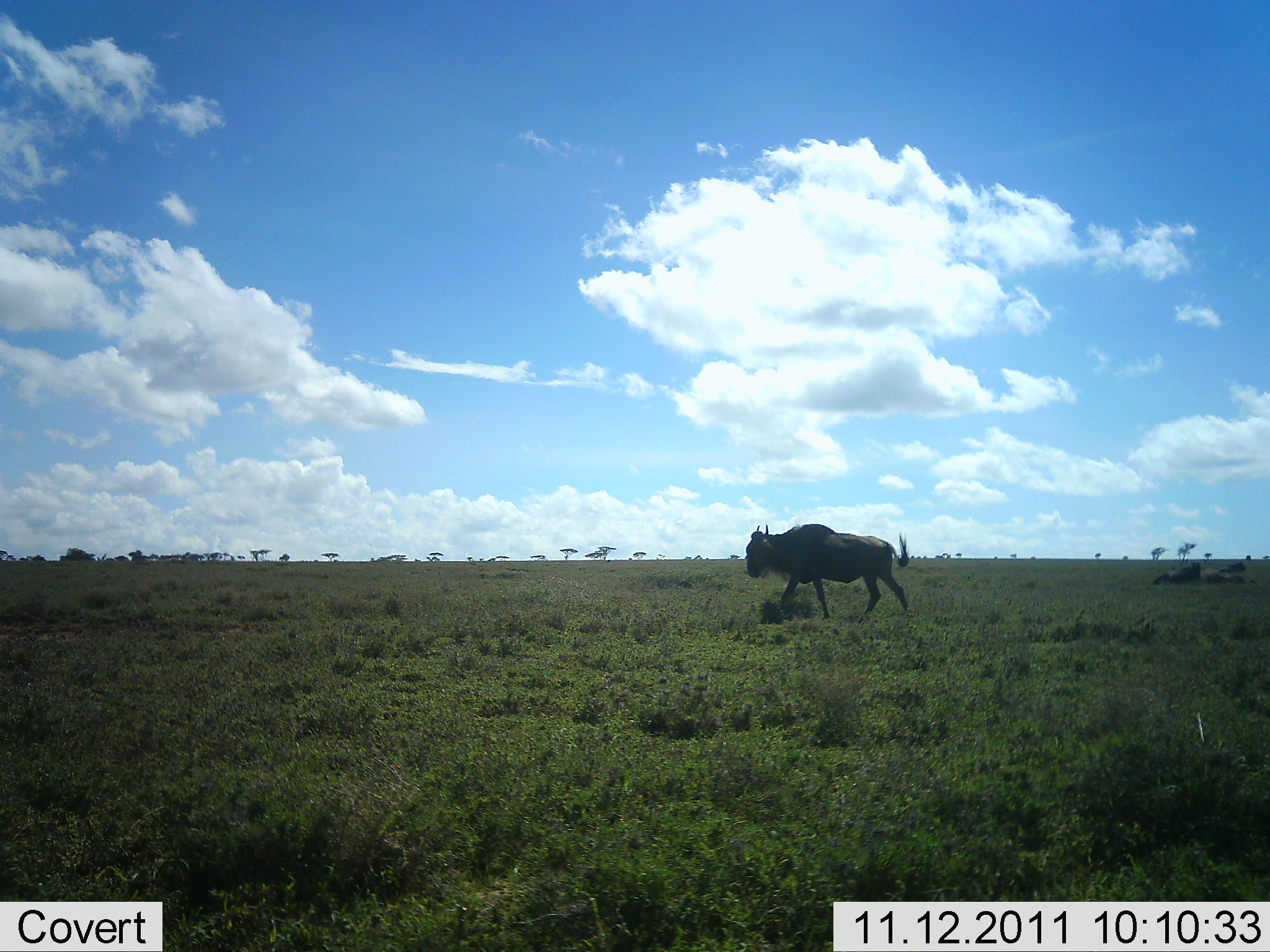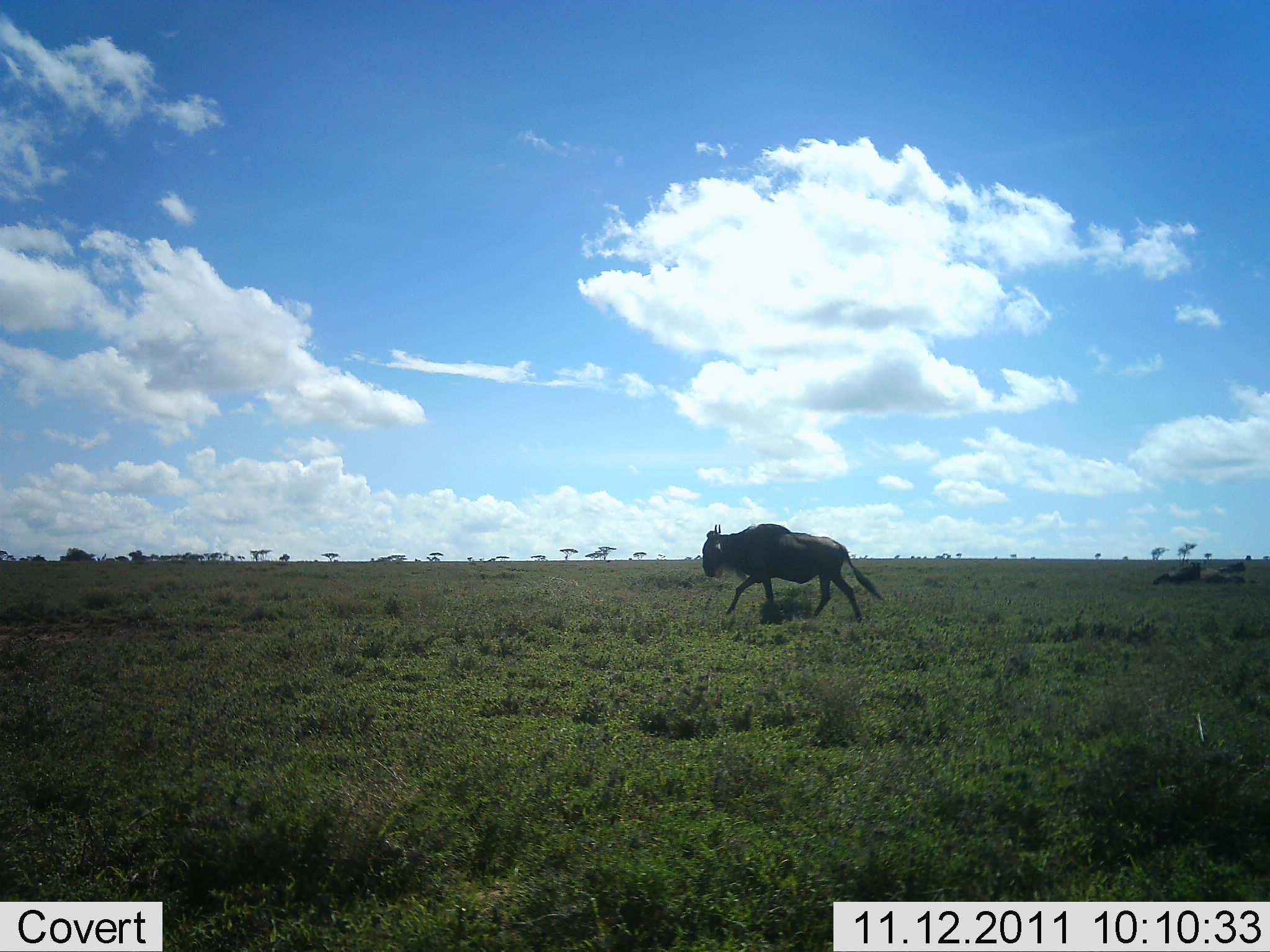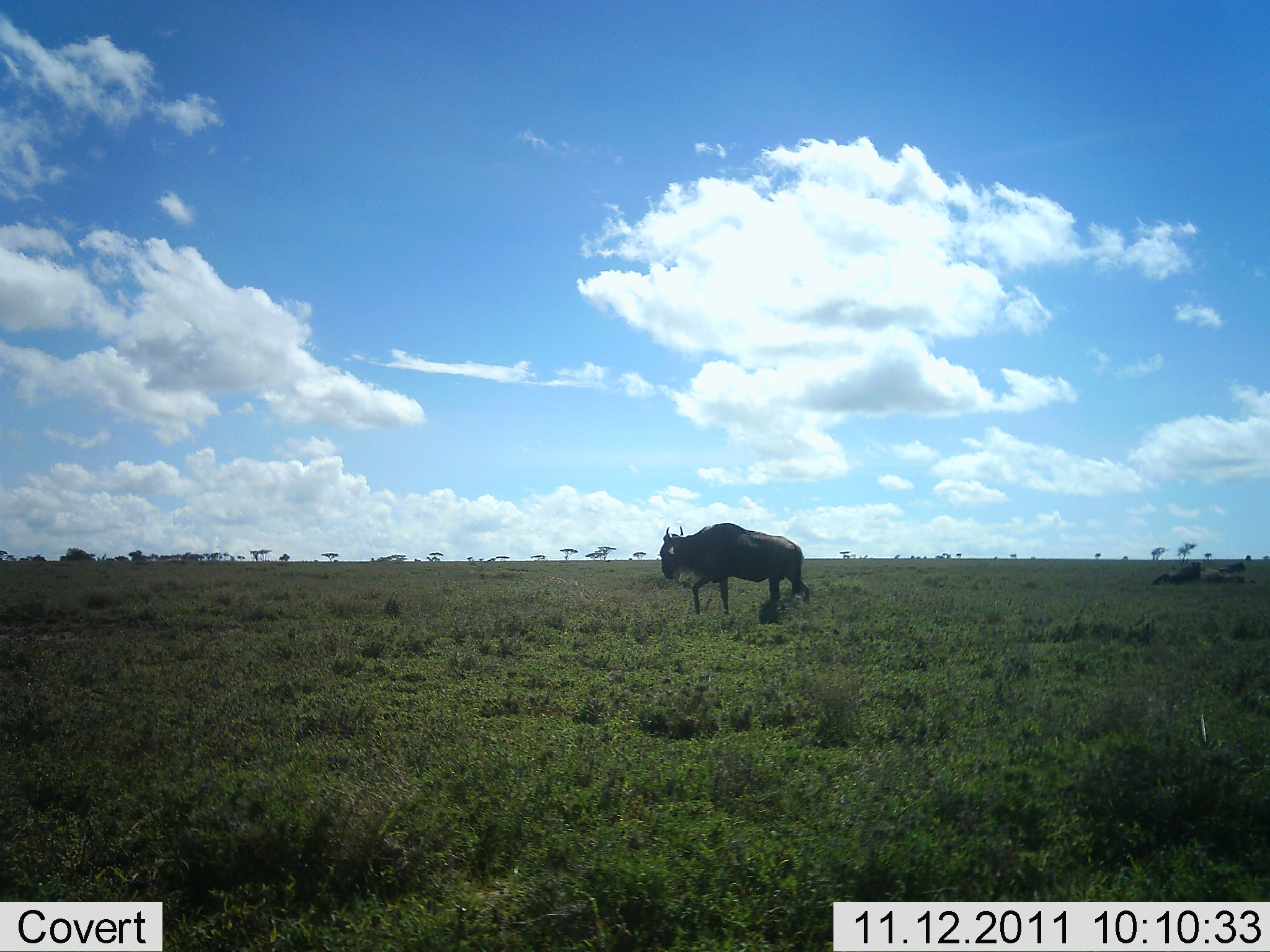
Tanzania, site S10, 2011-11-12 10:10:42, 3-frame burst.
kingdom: Animalia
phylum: Chordata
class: Mammalia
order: Artiodactyla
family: Bovidae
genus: Connochaetes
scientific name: Connochaetes taurinus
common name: blue wildebeest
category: wildebeest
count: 1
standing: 0%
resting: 8%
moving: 100%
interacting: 0%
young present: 0%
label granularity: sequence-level